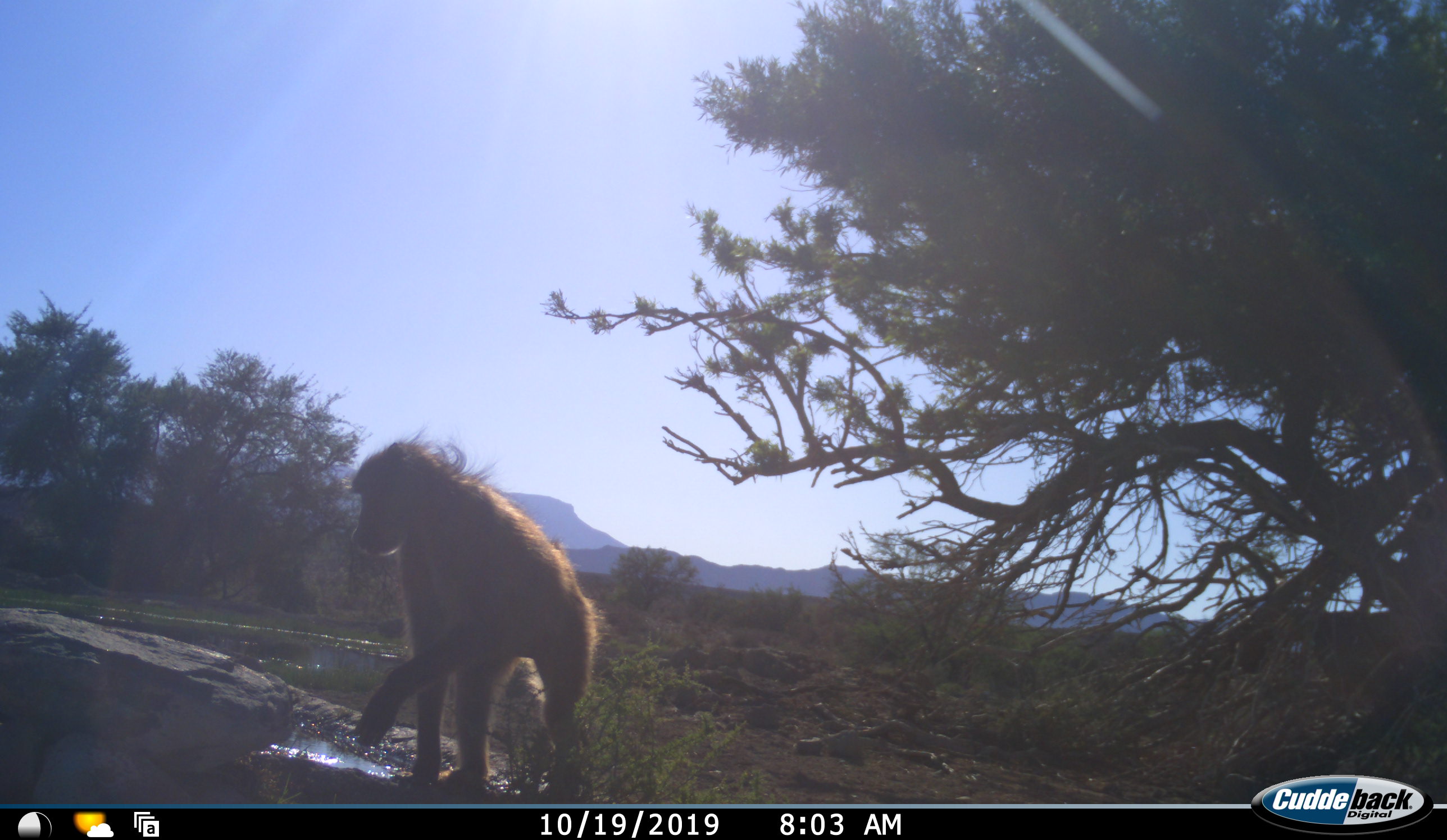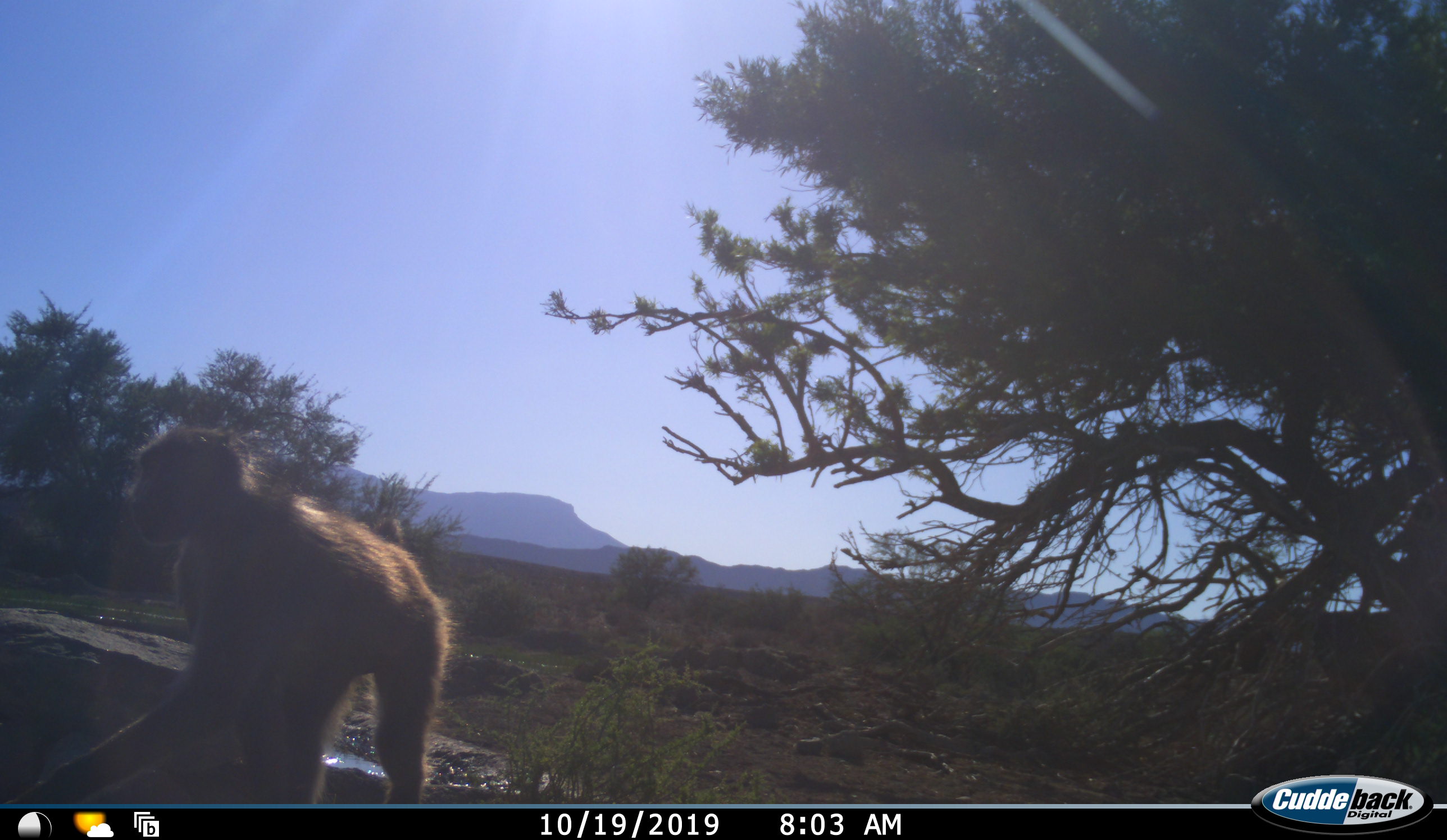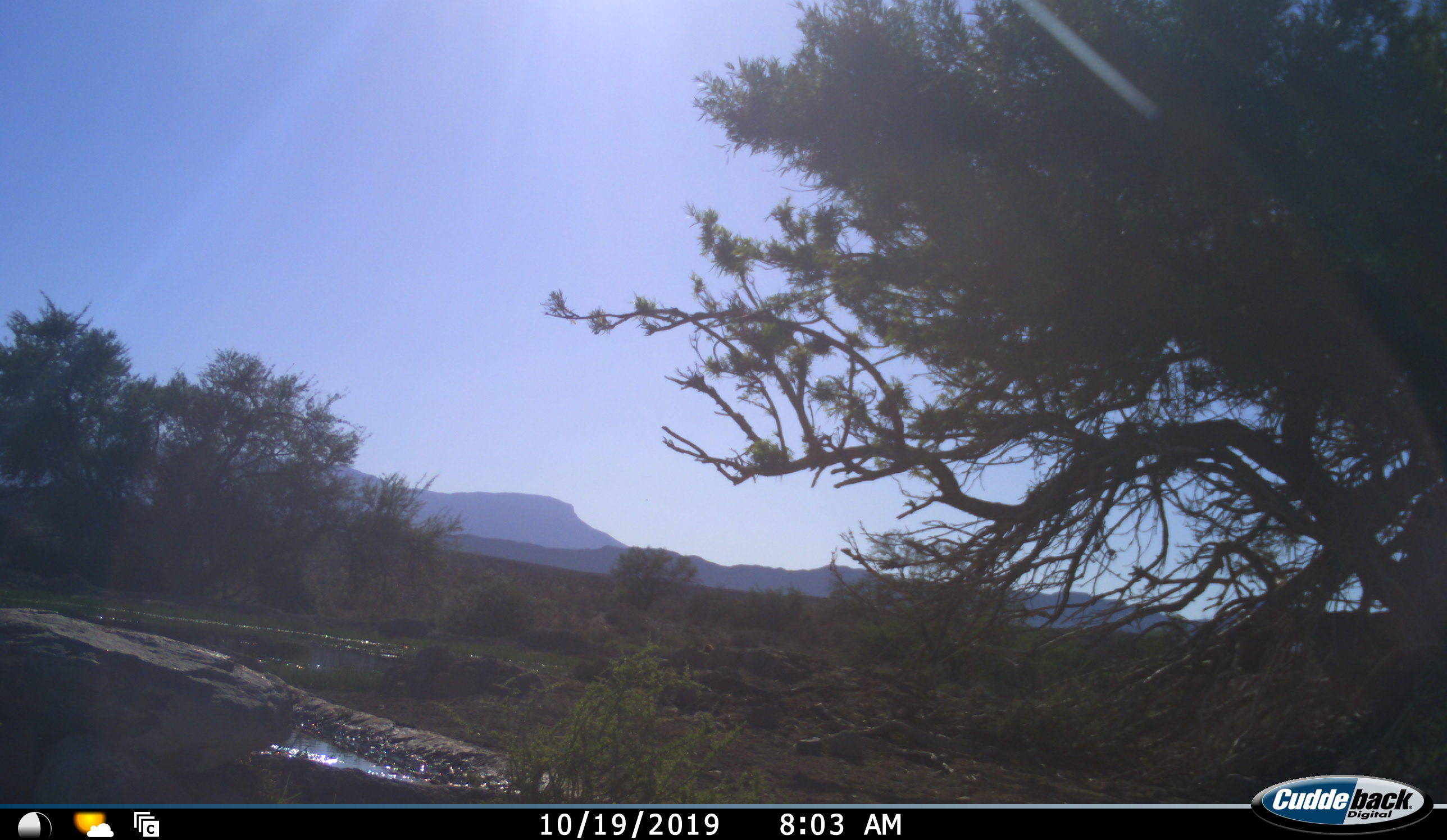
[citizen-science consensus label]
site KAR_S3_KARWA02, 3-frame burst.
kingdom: Animalia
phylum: Chordata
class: Mammalia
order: Primates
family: Cercopithecidae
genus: Papio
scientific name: Papio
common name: baboon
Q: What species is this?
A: Baboon (Papio).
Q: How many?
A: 1.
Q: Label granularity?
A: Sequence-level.